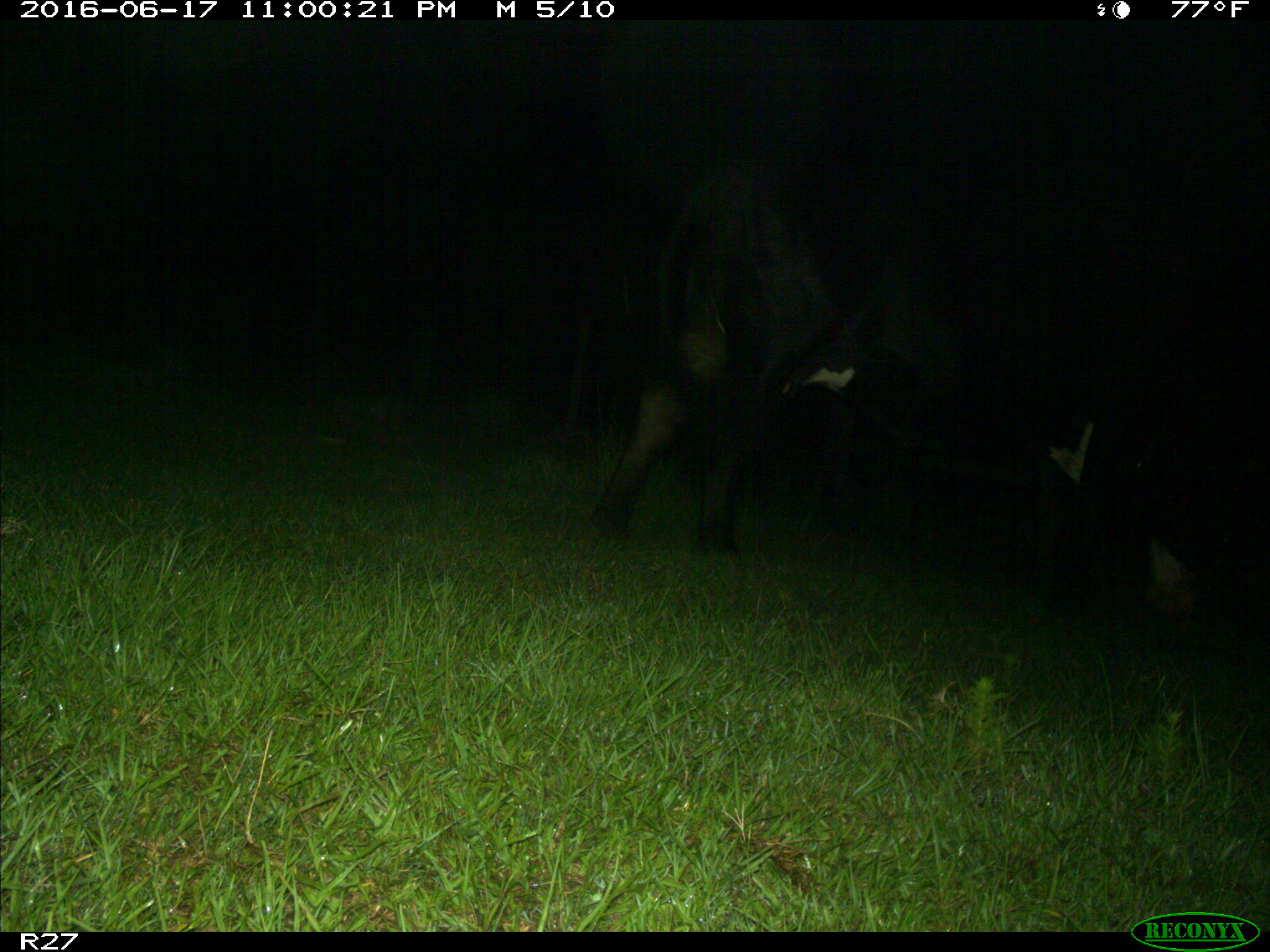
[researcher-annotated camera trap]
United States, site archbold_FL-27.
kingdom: Animalia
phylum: Chordata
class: Mammalia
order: Artiodactyla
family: Bovidae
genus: Bos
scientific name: Bos taurus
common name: domestic cow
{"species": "Bos taurus (domestic cow)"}